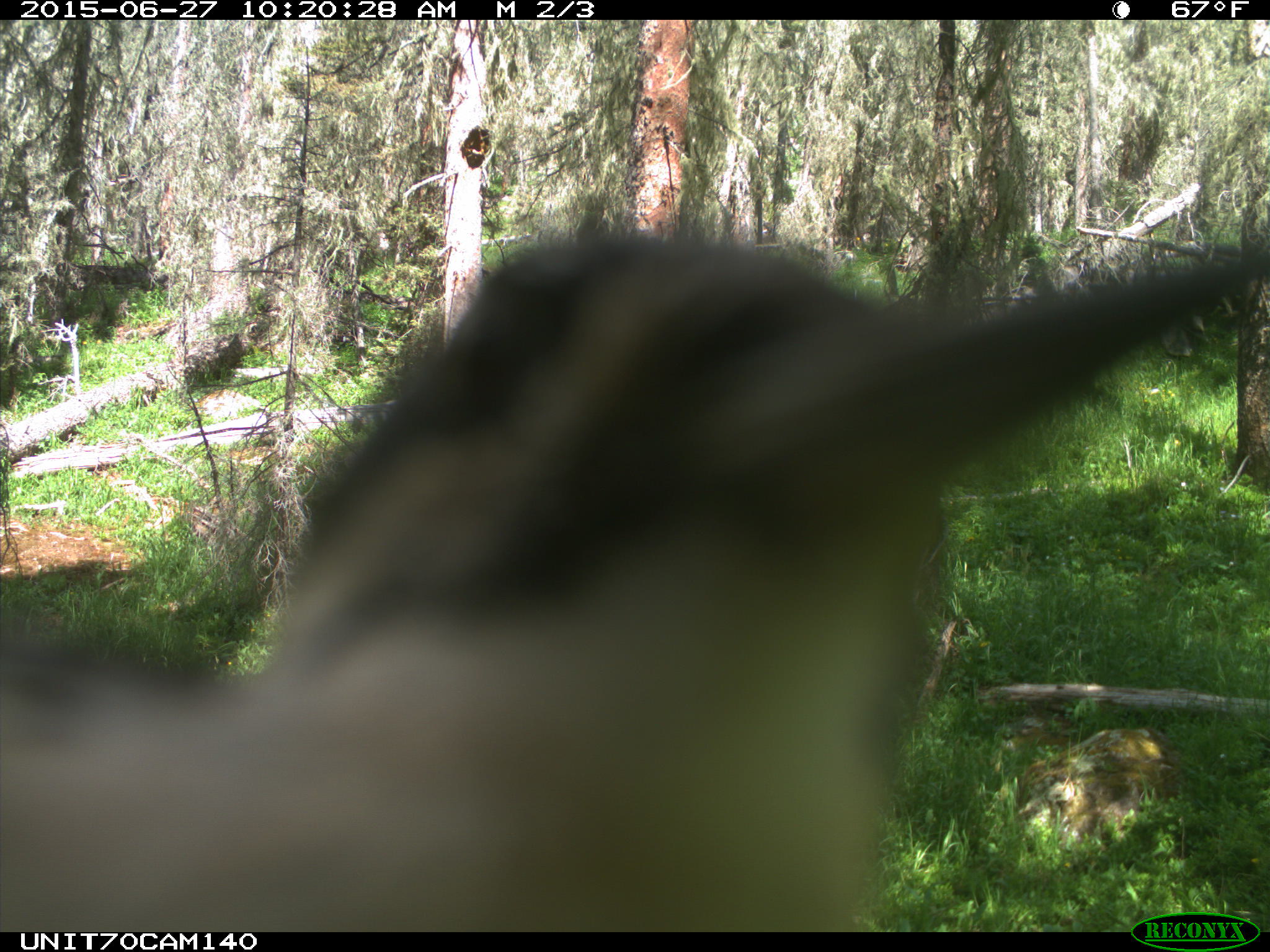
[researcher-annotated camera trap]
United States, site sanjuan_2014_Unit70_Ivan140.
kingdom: Animalia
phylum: Chordata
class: Aves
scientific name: Aves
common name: birds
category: unidentified bird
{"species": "unidentified bird (birds) (Aves)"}